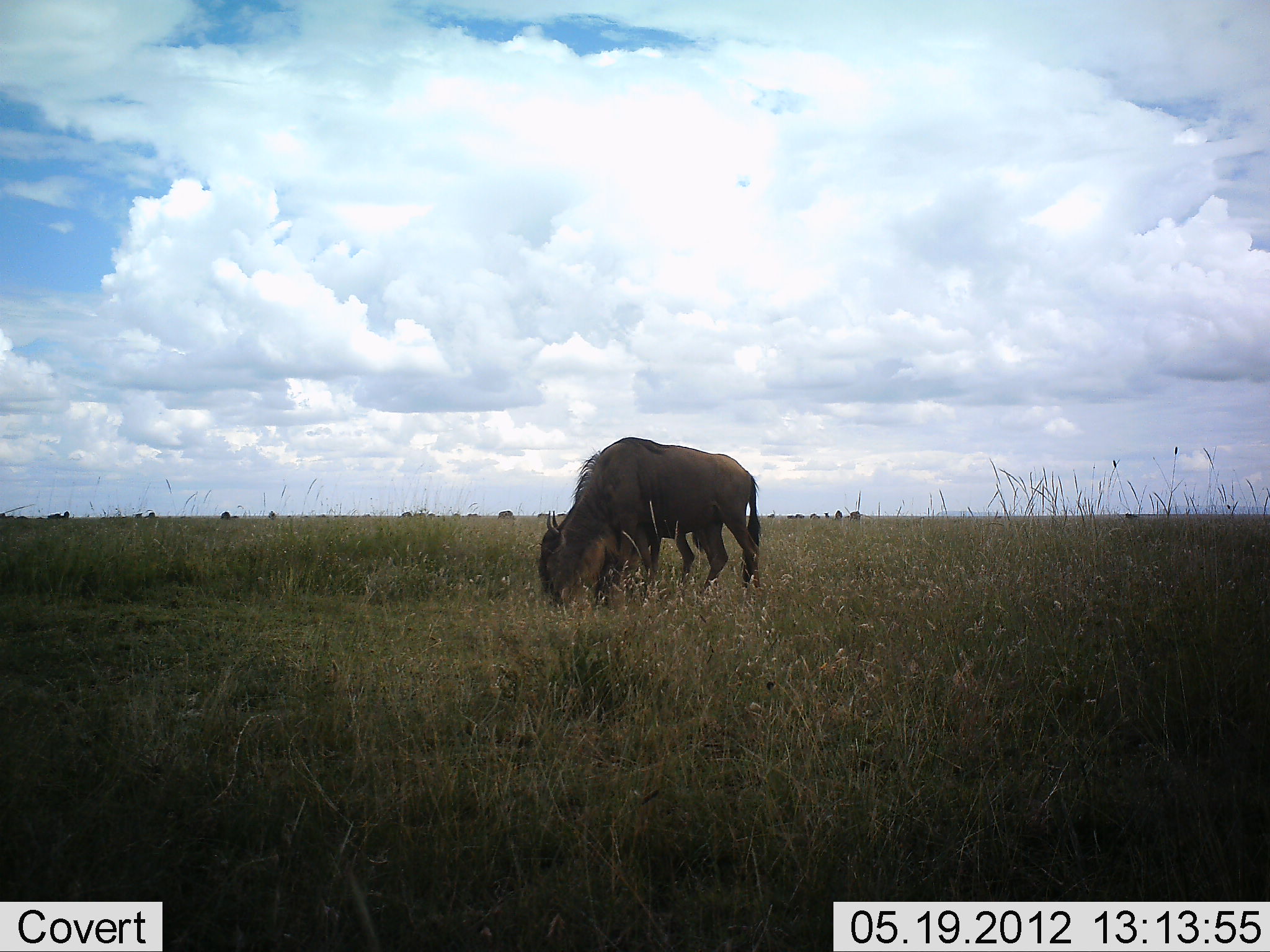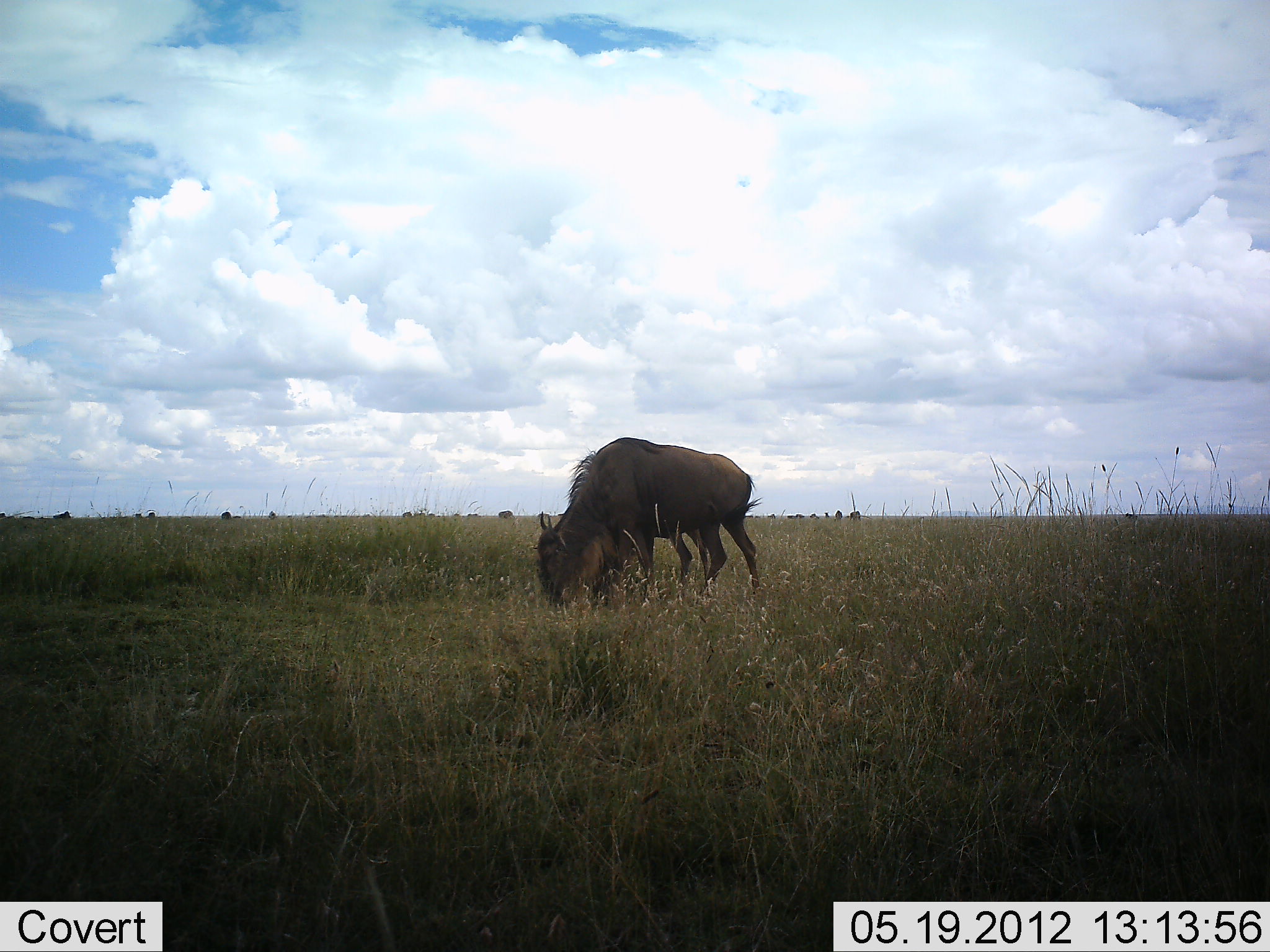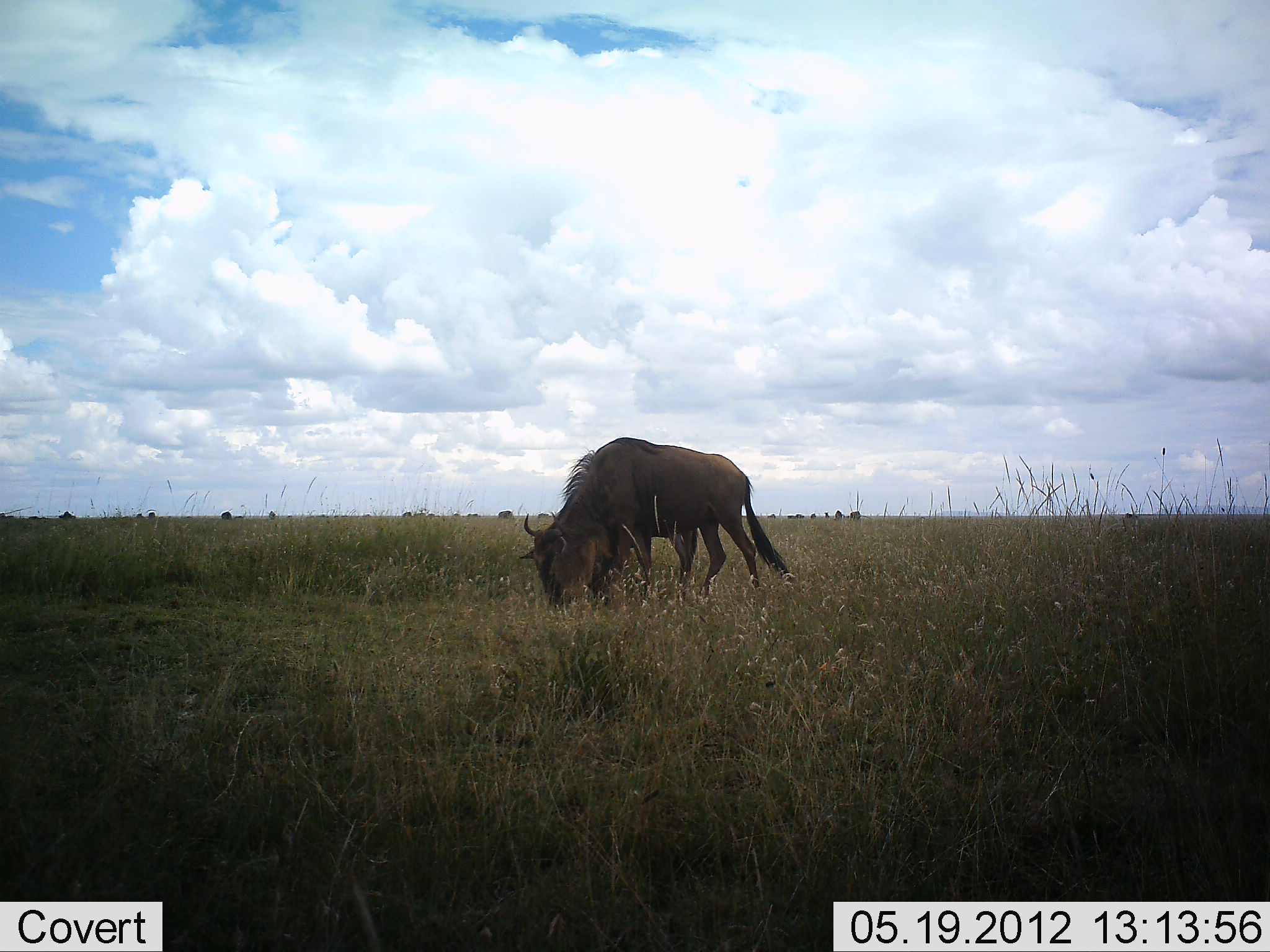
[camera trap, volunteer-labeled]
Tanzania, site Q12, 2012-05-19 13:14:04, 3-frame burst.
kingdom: Animalia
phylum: Chordata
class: Mammalia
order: Artiodactyla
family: Bovidae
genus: Connochaetes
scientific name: Connochaetes taurinus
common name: blue wildebeest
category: wildebeest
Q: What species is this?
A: Wildebeest (blue wildebeest) (Connochaetes taurinus).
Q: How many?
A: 2.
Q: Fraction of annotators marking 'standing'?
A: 40%.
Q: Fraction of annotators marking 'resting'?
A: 0%.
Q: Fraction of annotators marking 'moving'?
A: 10%.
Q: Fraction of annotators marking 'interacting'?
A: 0%.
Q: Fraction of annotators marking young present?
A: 10%.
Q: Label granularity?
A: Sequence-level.